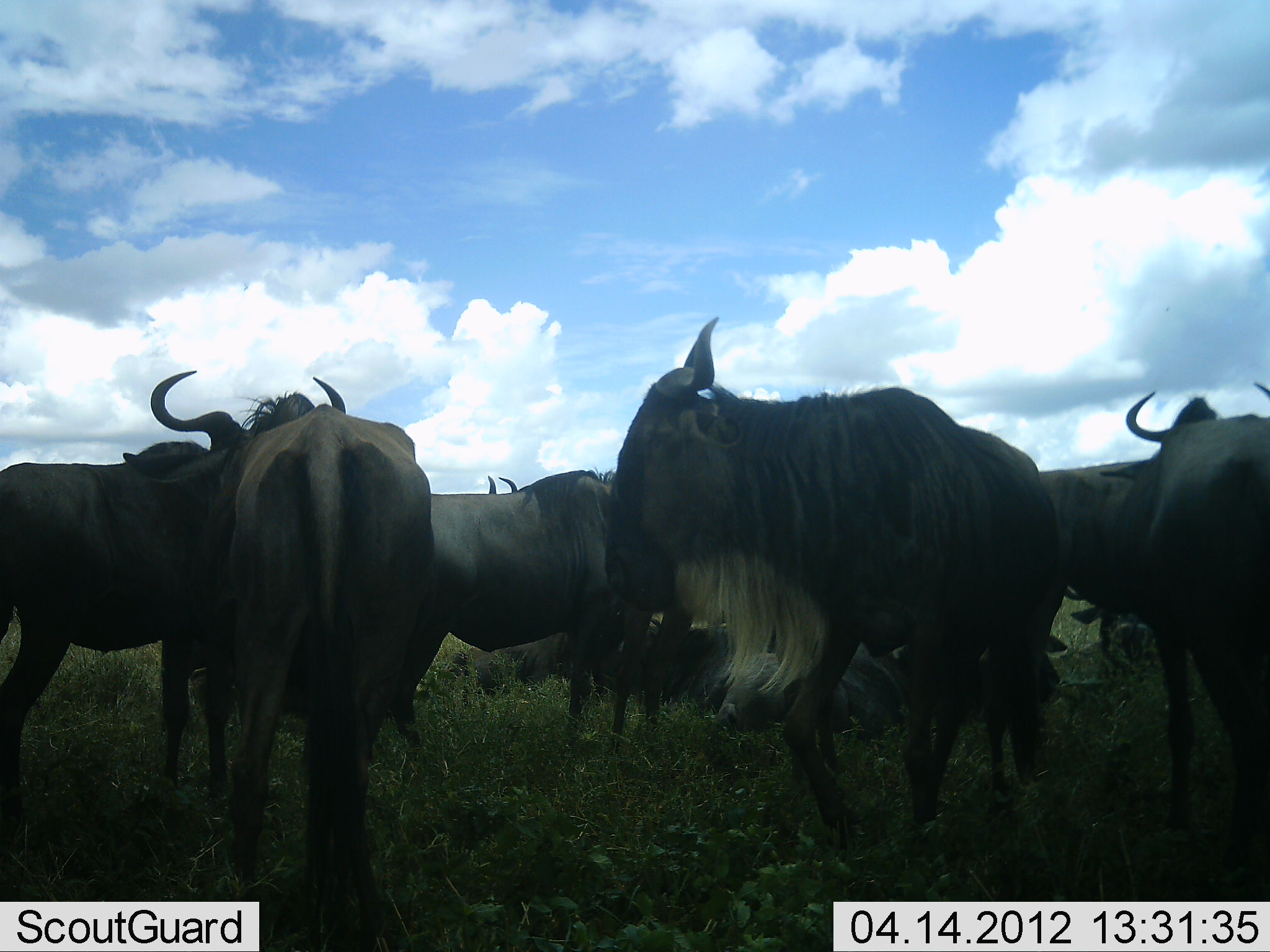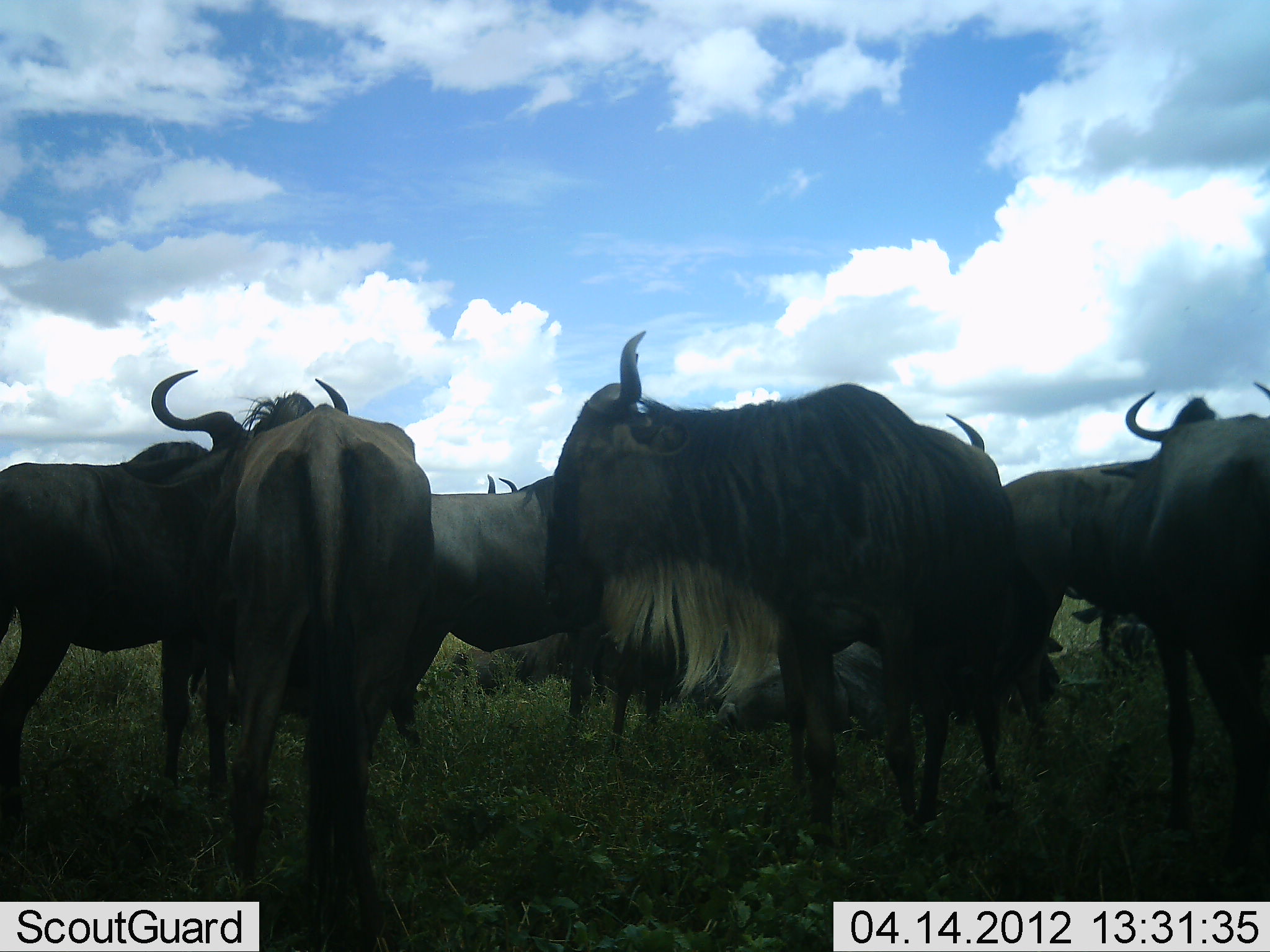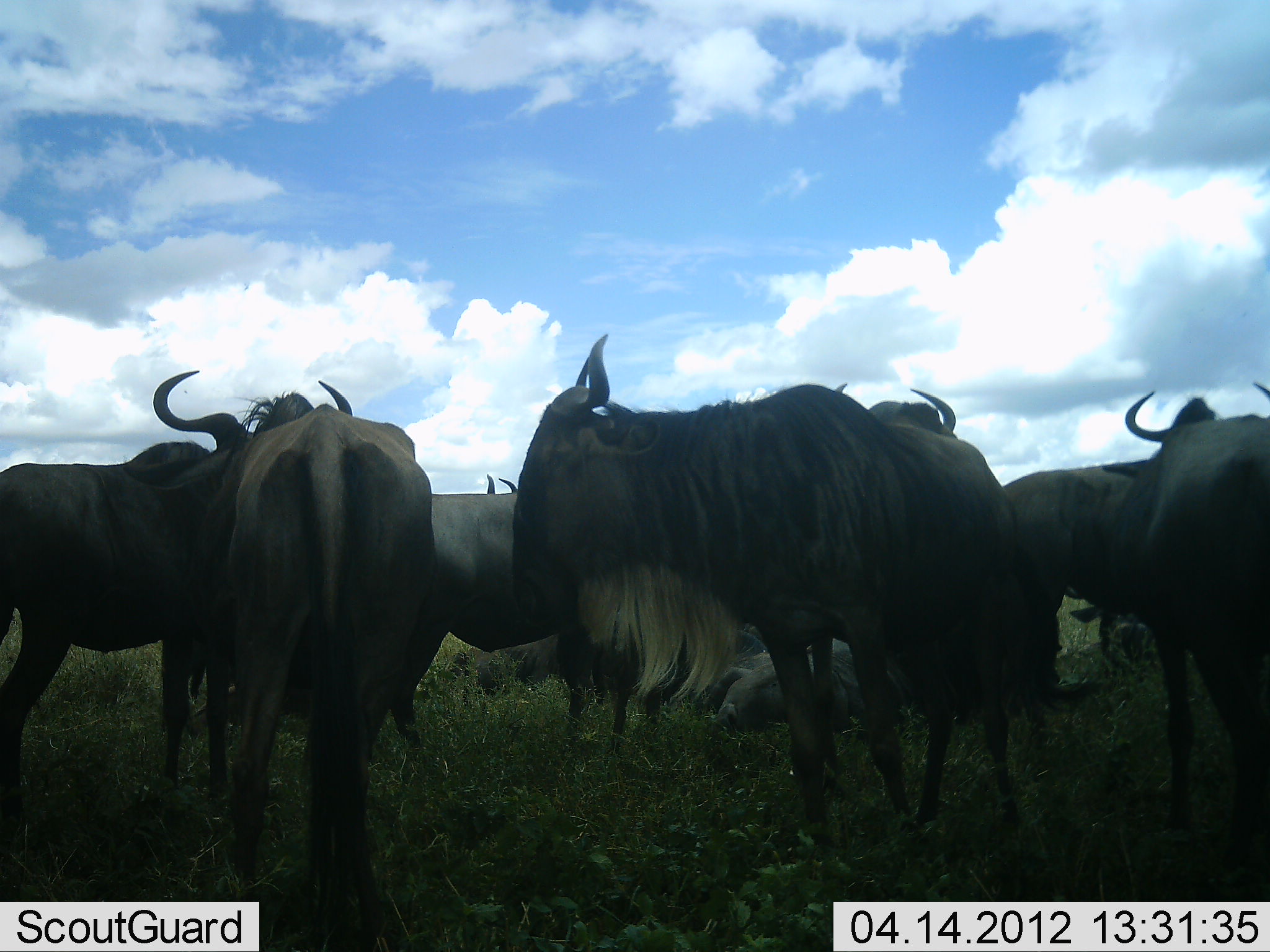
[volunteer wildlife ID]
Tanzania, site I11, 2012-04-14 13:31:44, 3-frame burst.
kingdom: Animalia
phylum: Chordata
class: Mammalia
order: Artiodactyla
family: Bovidae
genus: Connochaetes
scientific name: Connochaetes taurinus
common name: blue wildebeest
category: wildebeest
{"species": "wildebeest (blue wildebeest) (Connochaetes taurinus)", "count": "9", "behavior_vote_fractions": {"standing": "91%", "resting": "81%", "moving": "25%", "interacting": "6%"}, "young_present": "0%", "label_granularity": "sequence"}